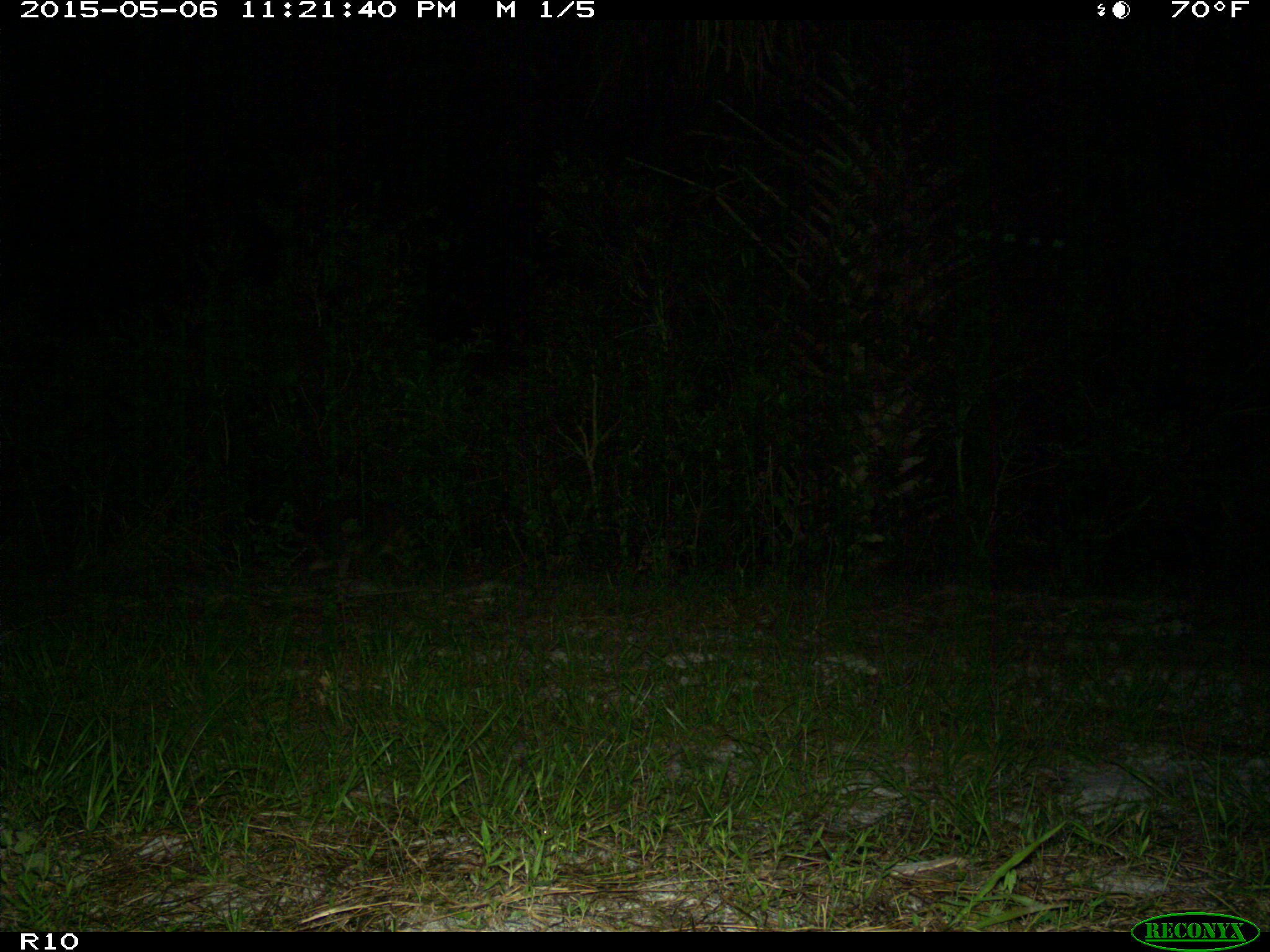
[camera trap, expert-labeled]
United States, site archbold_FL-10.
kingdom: Animalia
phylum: Chordata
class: Mammalia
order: Carnivora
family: Procyonidae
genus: Procyon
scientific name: Procyon lotor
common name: common raccoon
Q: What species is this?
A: Procyon lotor (common raccoon).